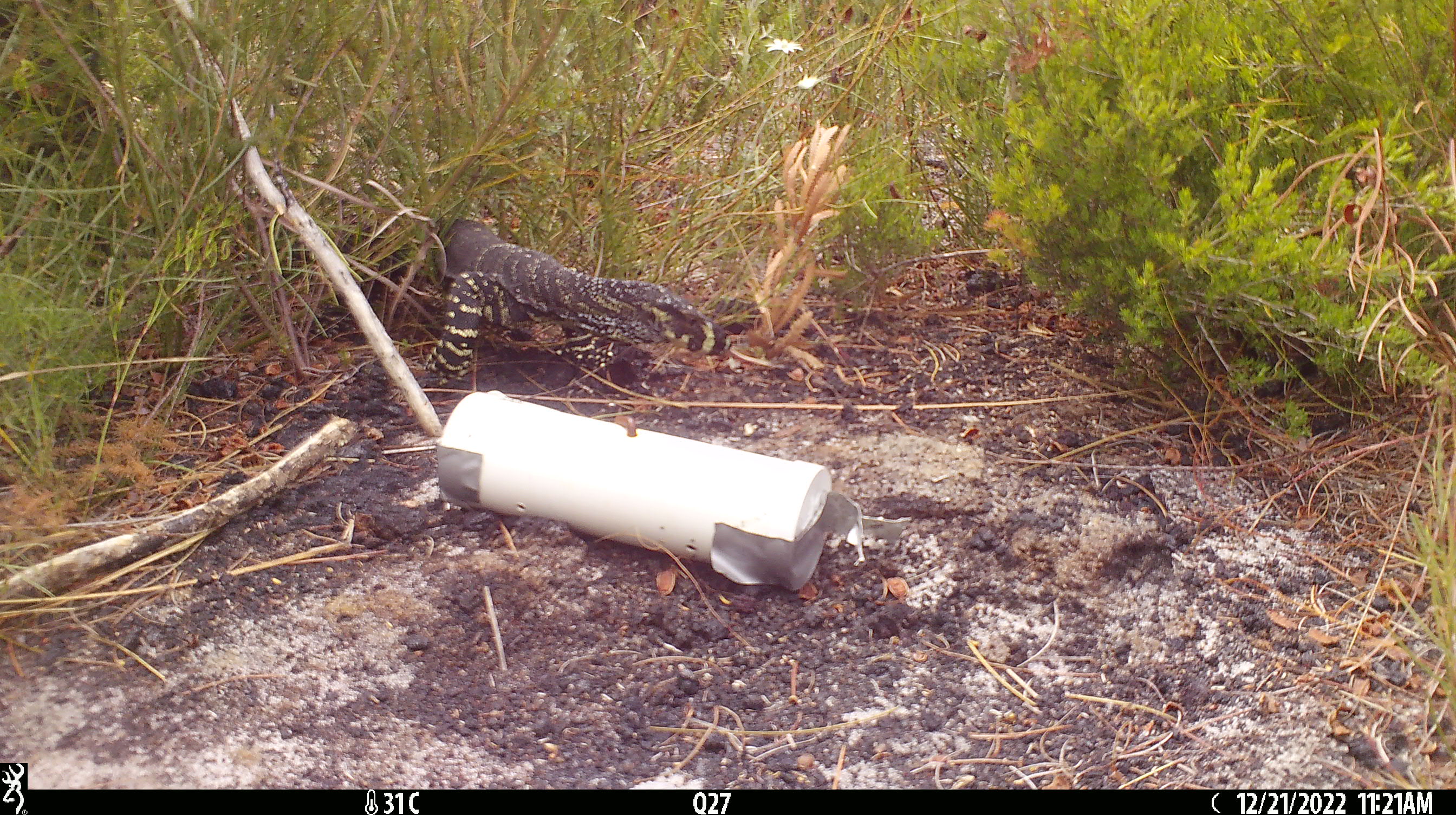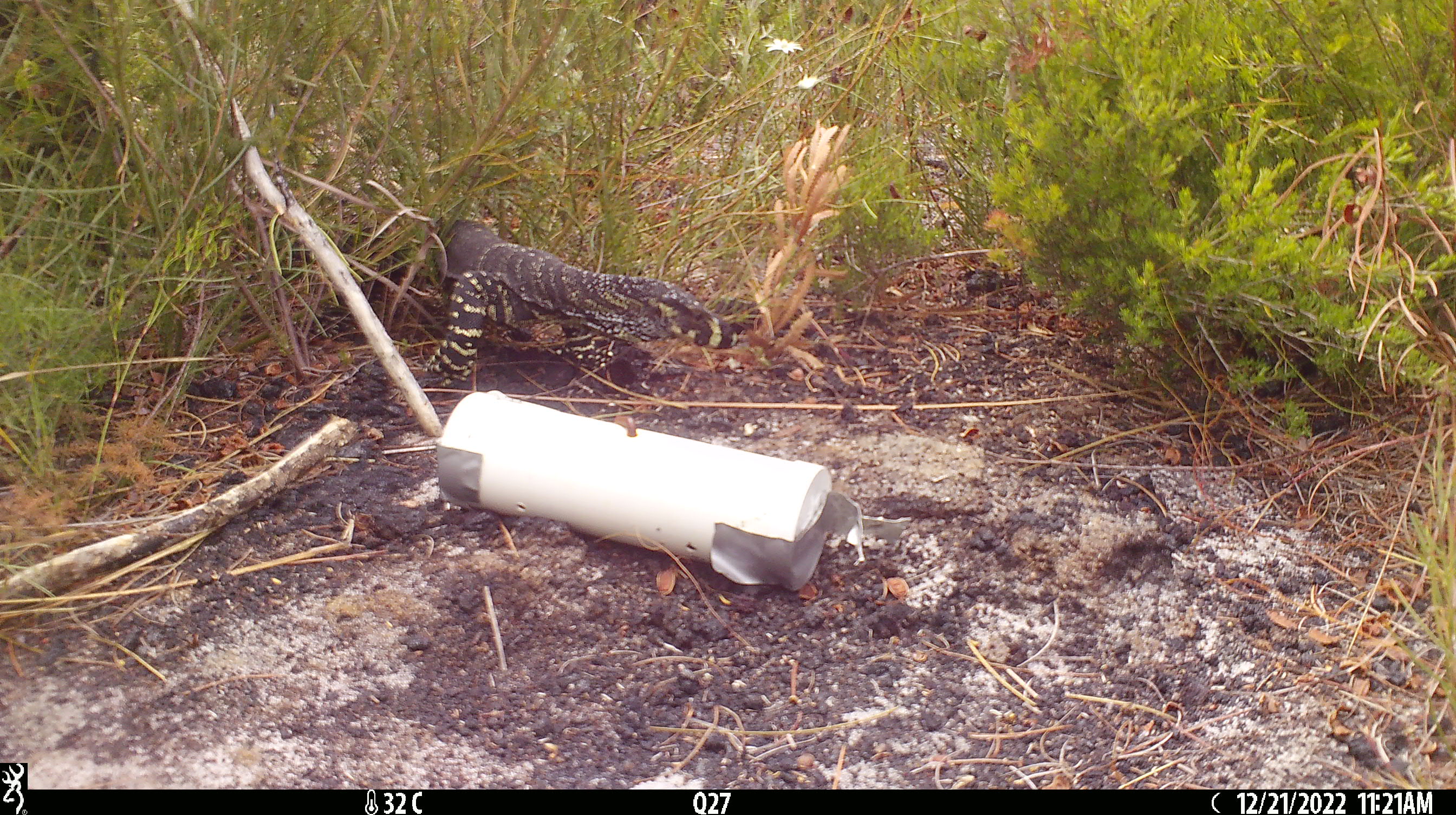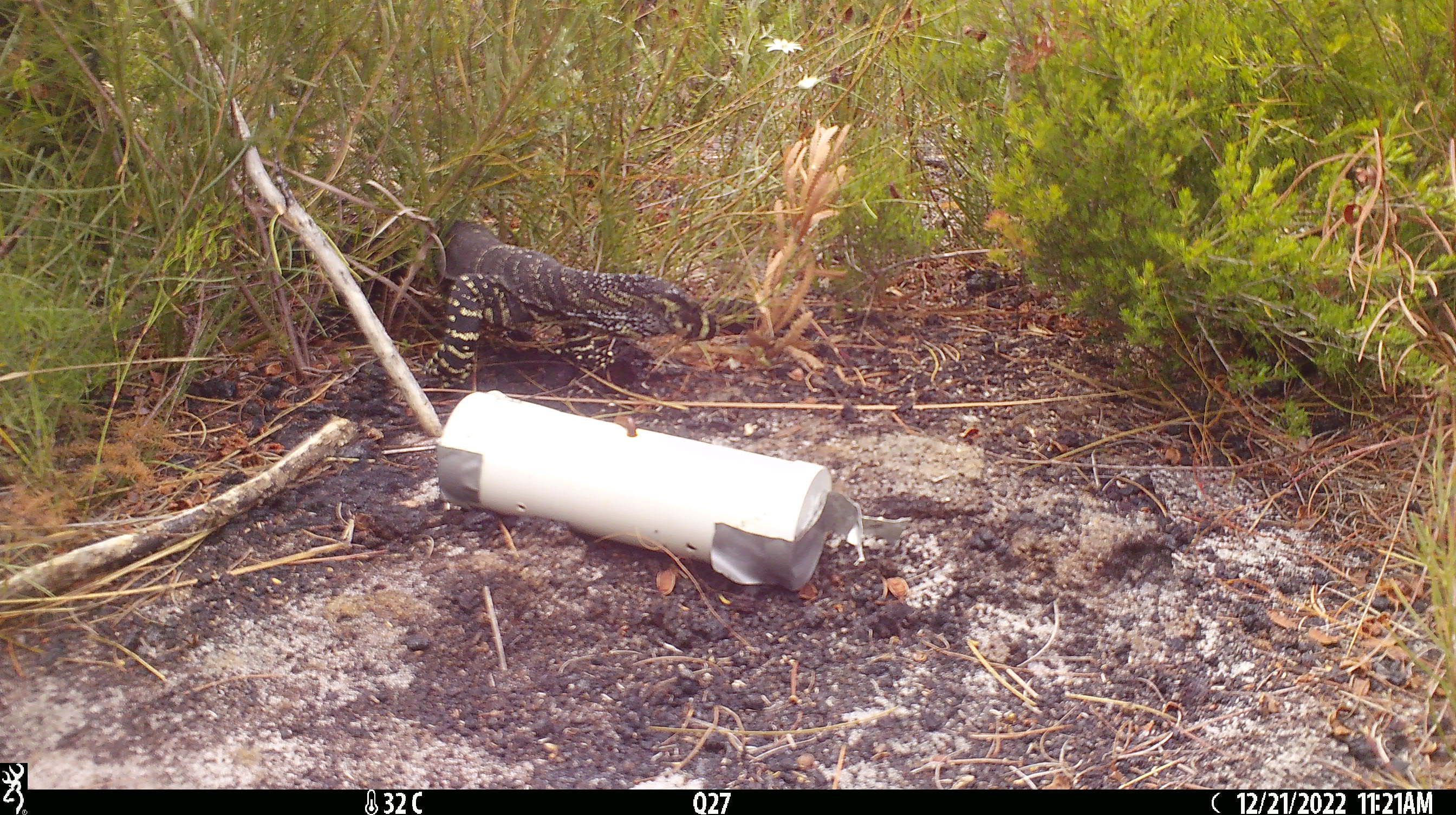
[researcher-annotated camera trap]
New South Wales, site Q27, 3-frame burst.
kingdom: Animalia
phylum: Chordata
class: Reptilia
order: Squamata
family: Varanidae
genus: Varanus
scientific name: Varanus varius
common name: lace monitor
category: goanna